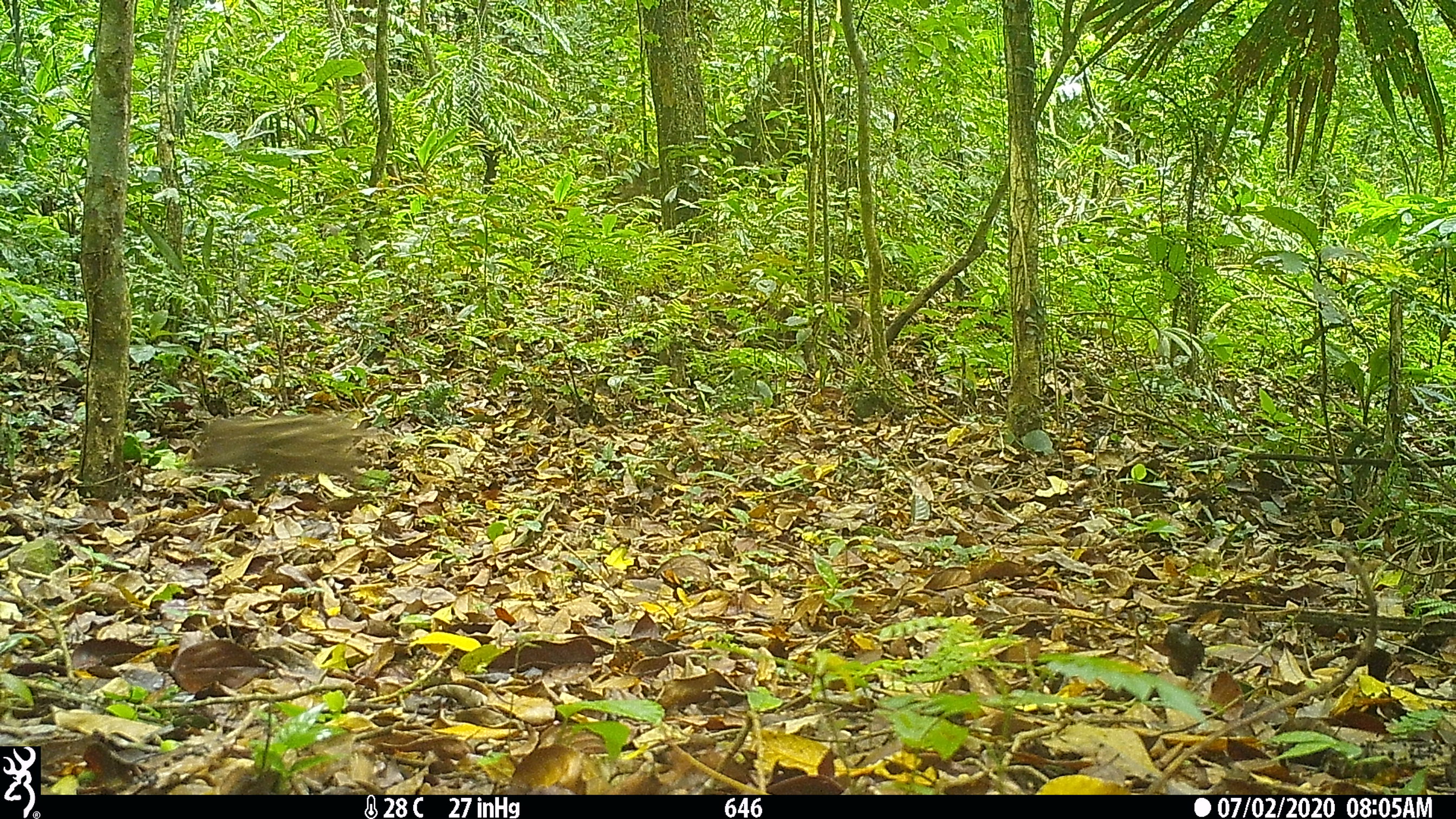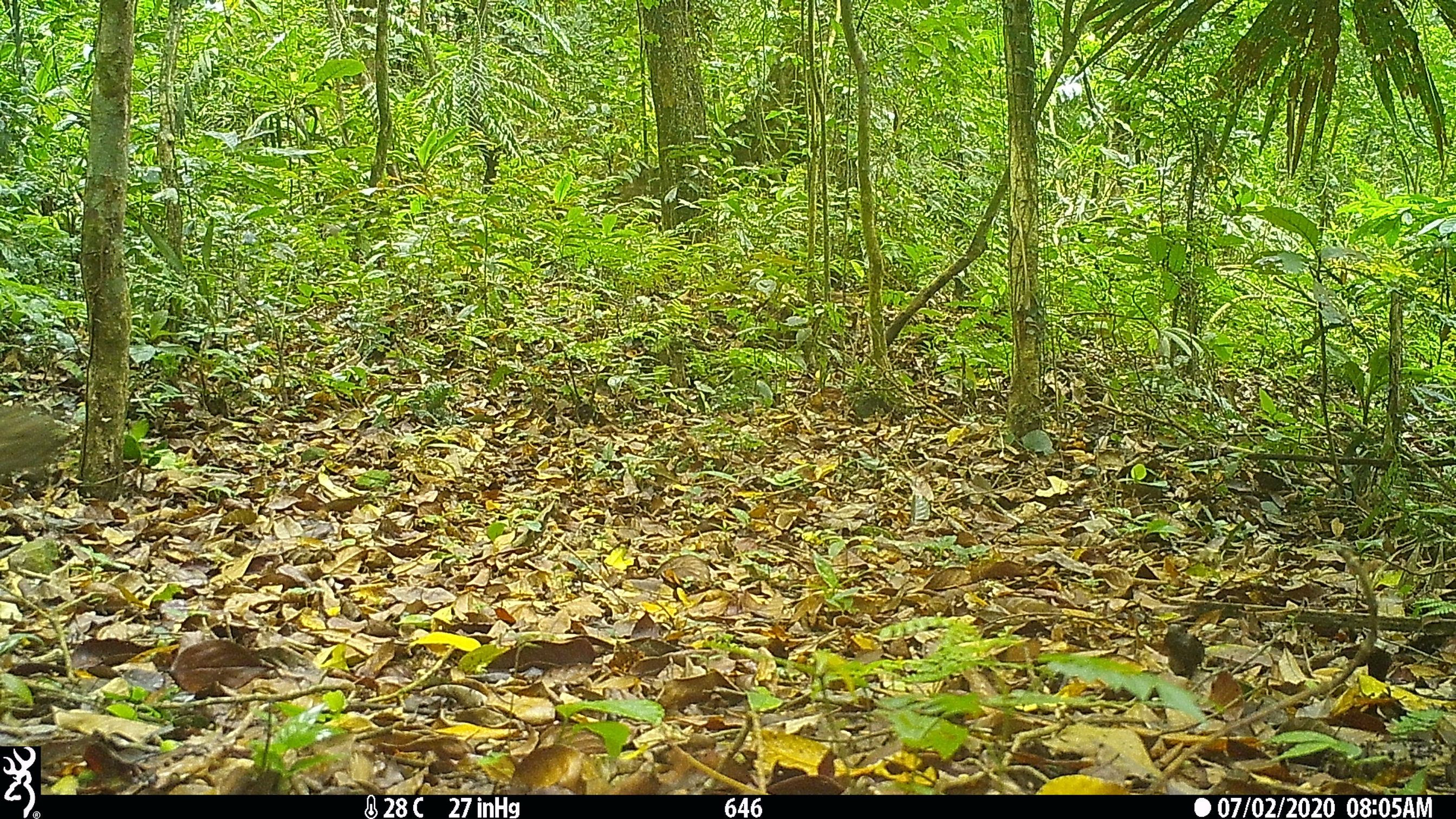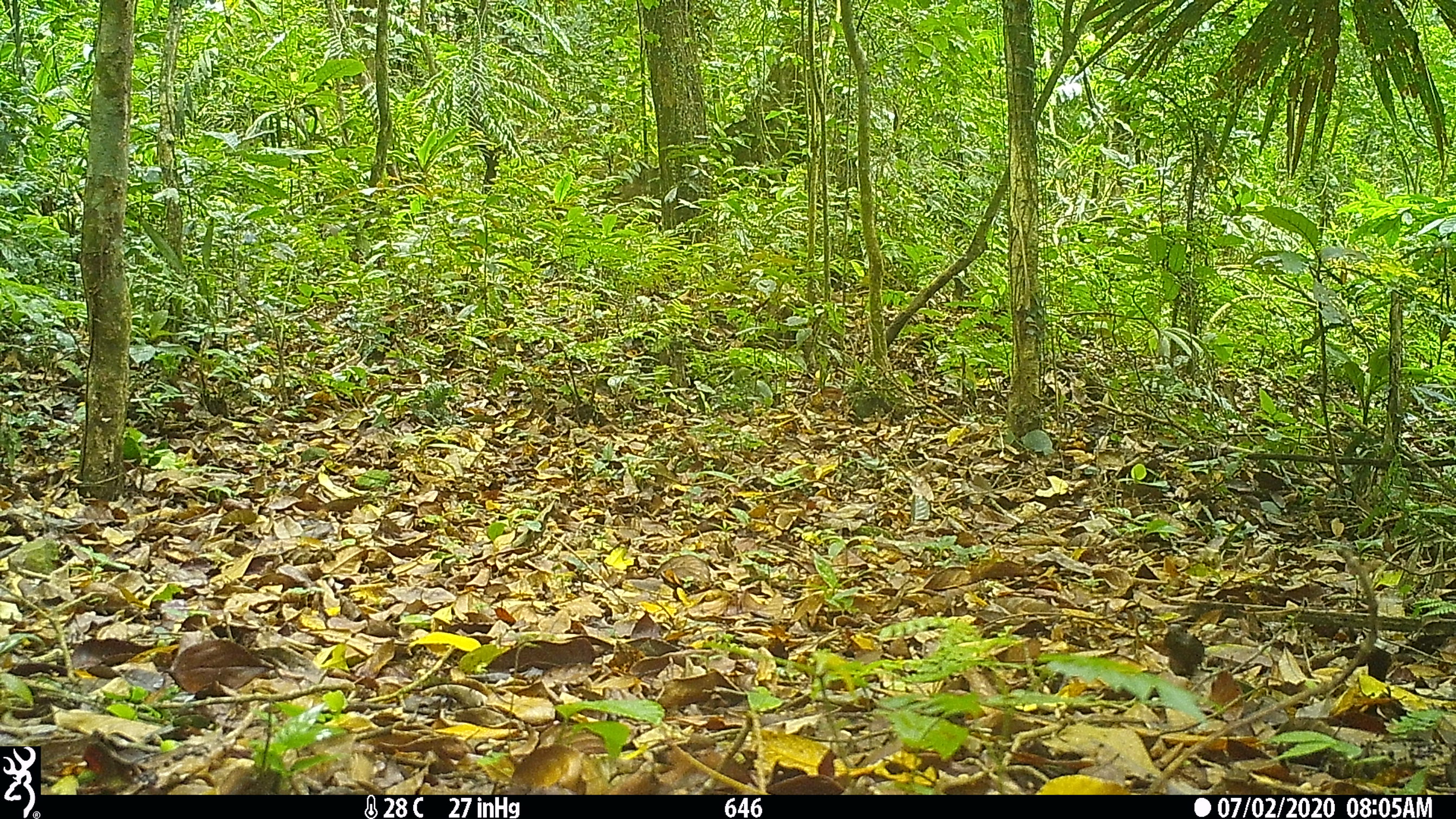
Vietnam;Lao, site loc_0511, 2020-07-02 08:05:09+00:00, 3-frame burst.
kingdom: Animalia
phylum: Chordata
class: Mammalia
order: Artiodactyla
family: Suidae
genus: Sus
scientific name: Sus scrofa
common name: eurasian wild pig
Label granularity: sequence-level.